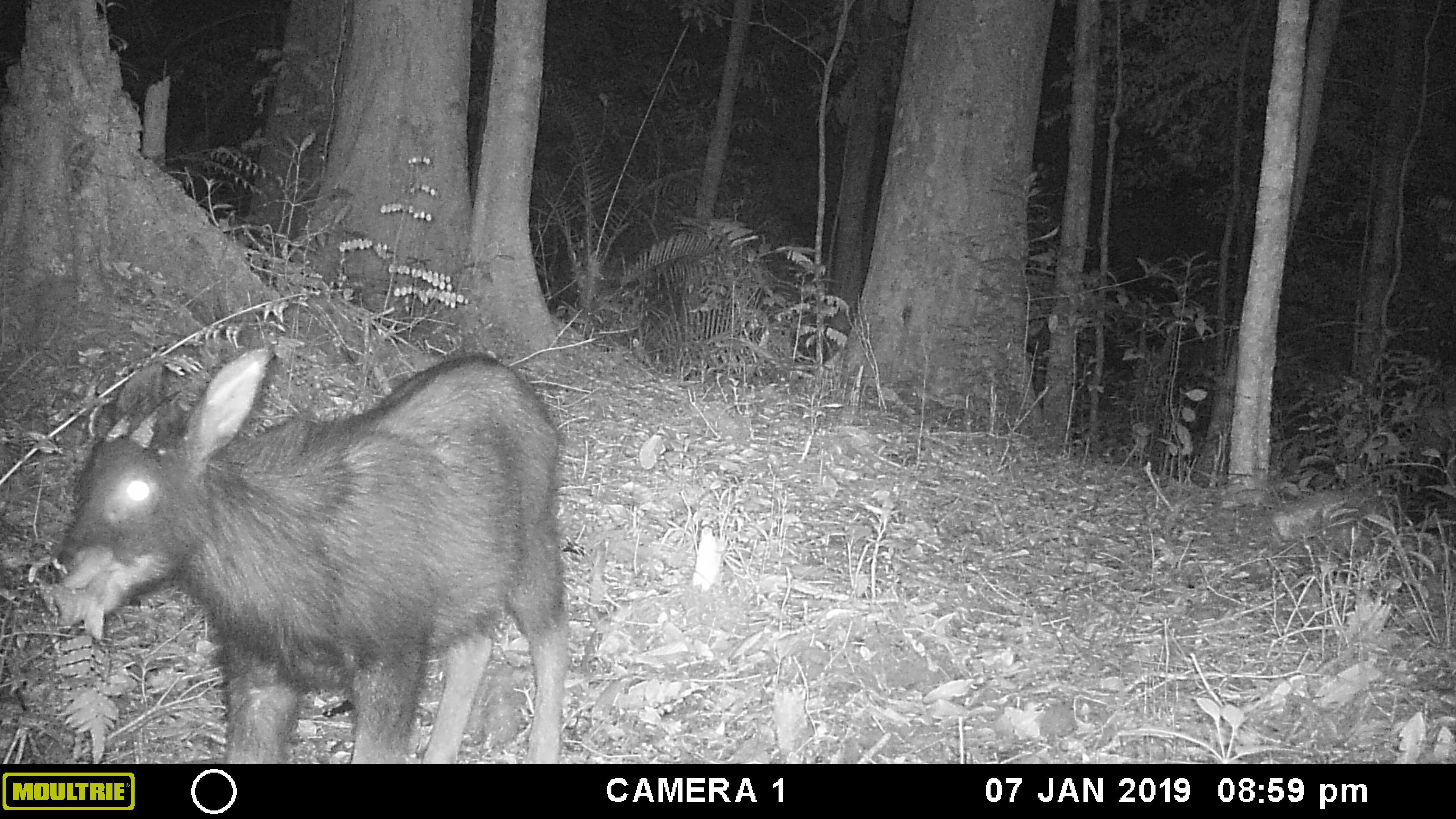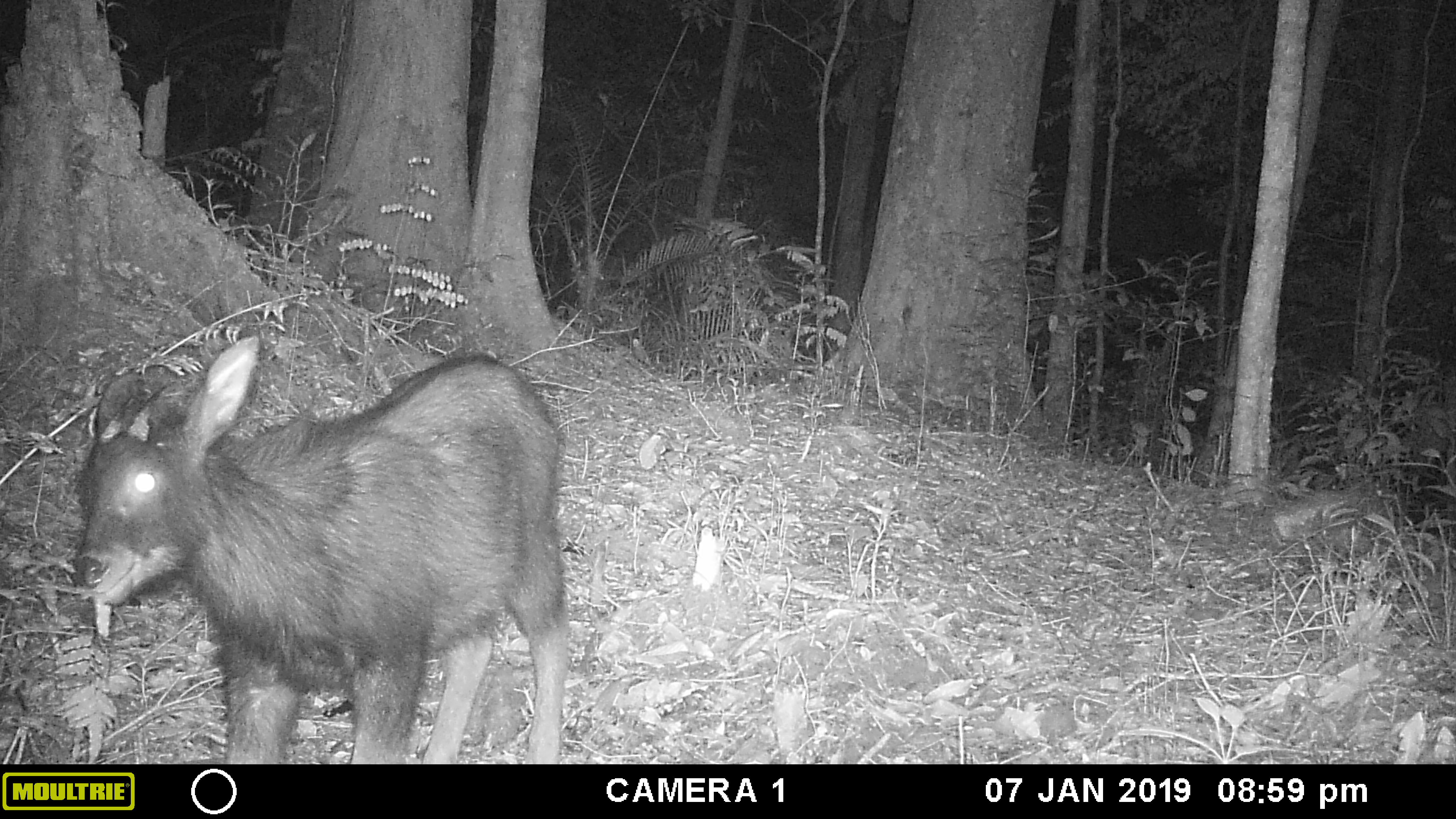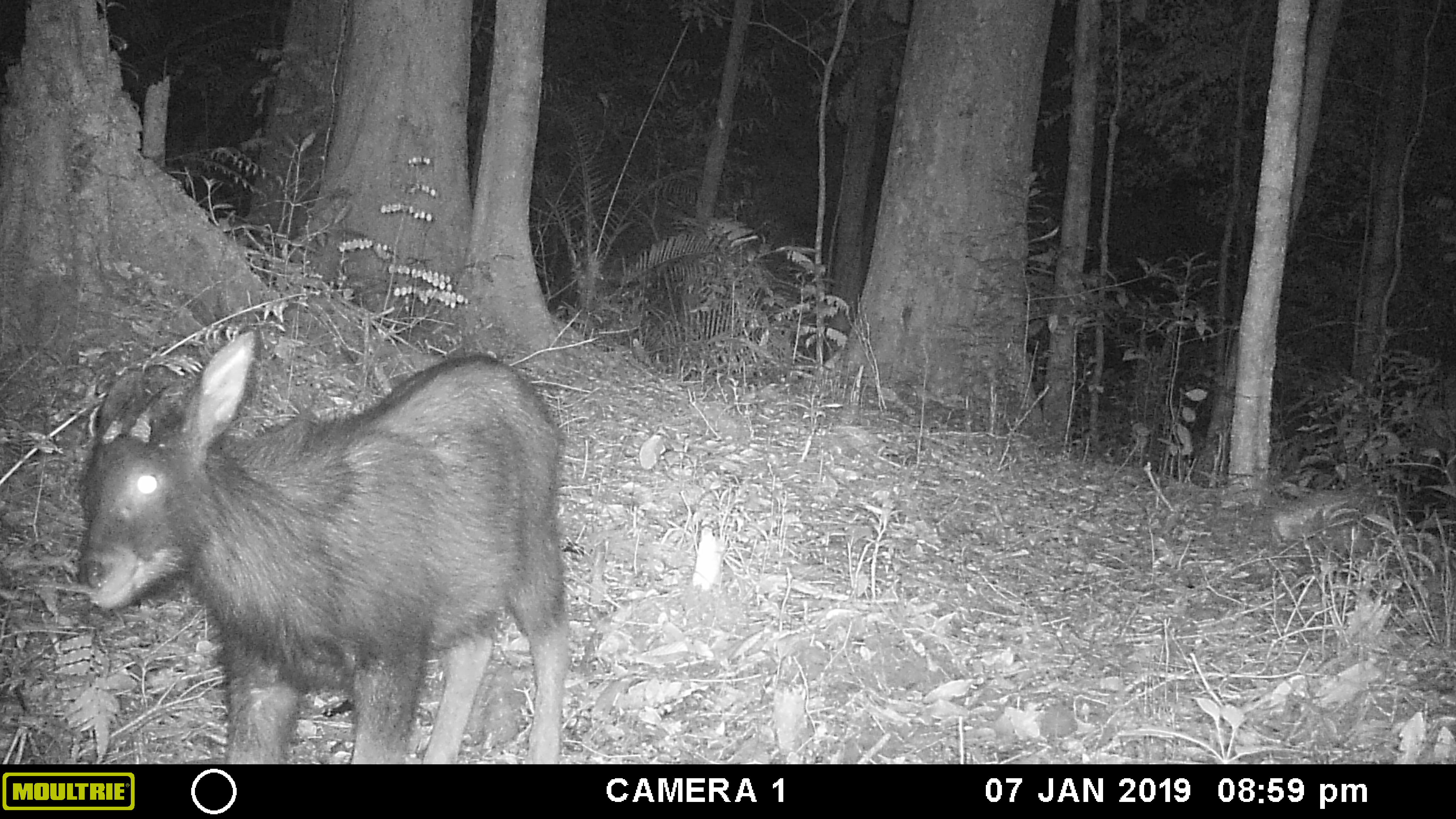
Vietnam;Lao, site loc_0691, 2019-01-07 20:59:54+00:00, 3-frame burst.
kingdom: Animalia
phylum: Chordata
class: Mammalia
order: Artiodactyla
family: Bovidae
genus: Capricornis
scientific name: Capricornis sumatraensis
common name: chinese serow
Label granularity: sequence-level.